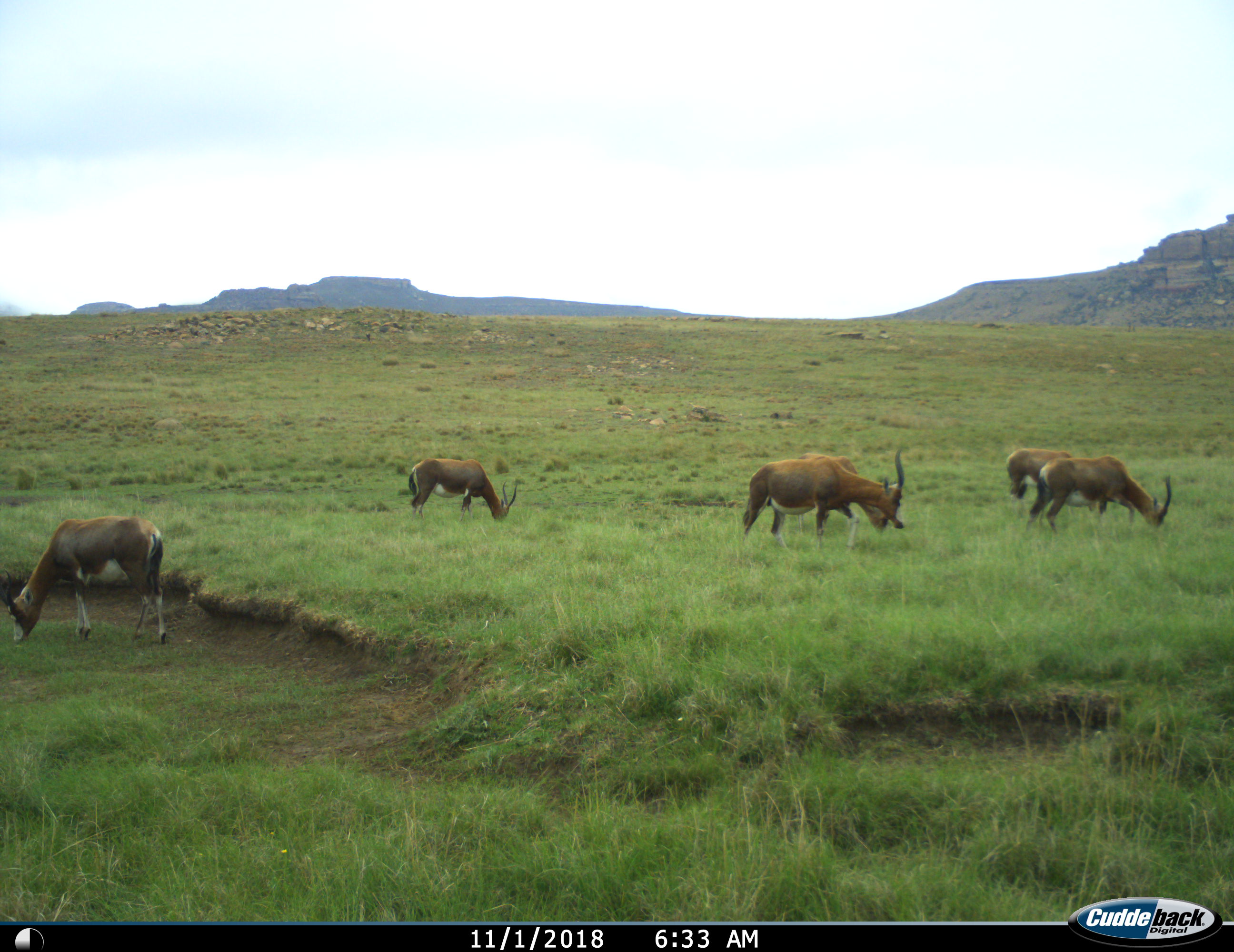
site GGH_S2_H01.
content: unidentified animal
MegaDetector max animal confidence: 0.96